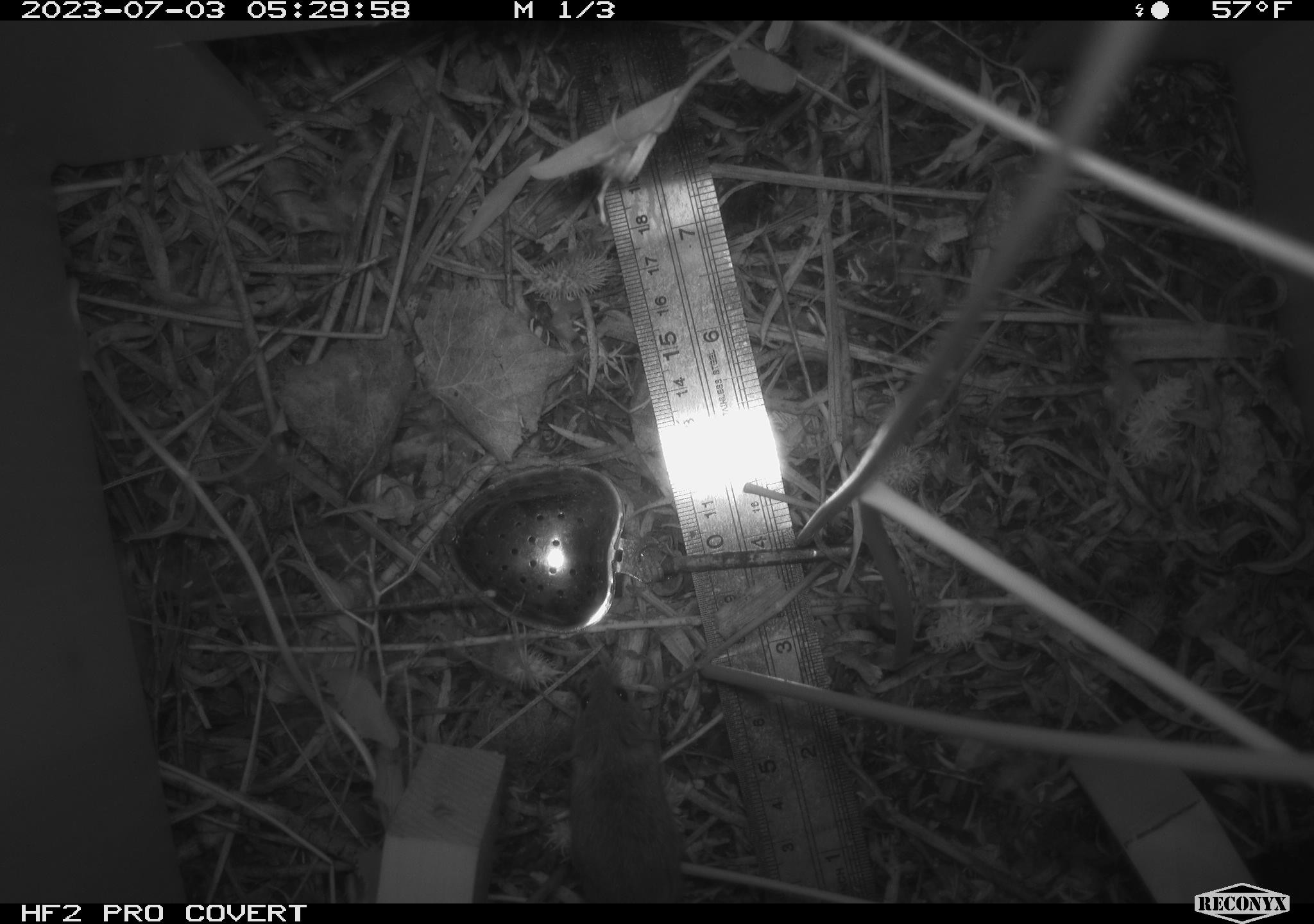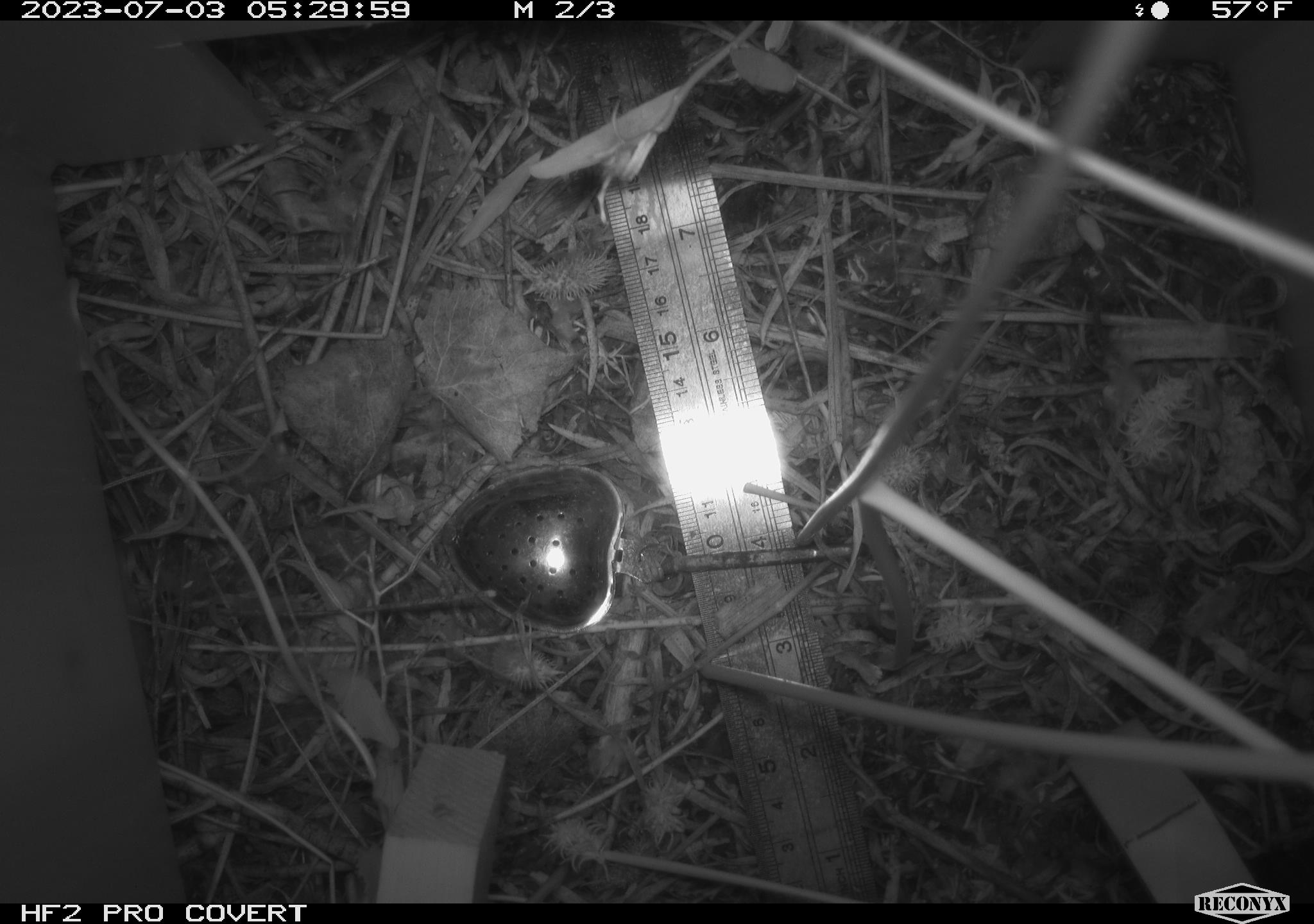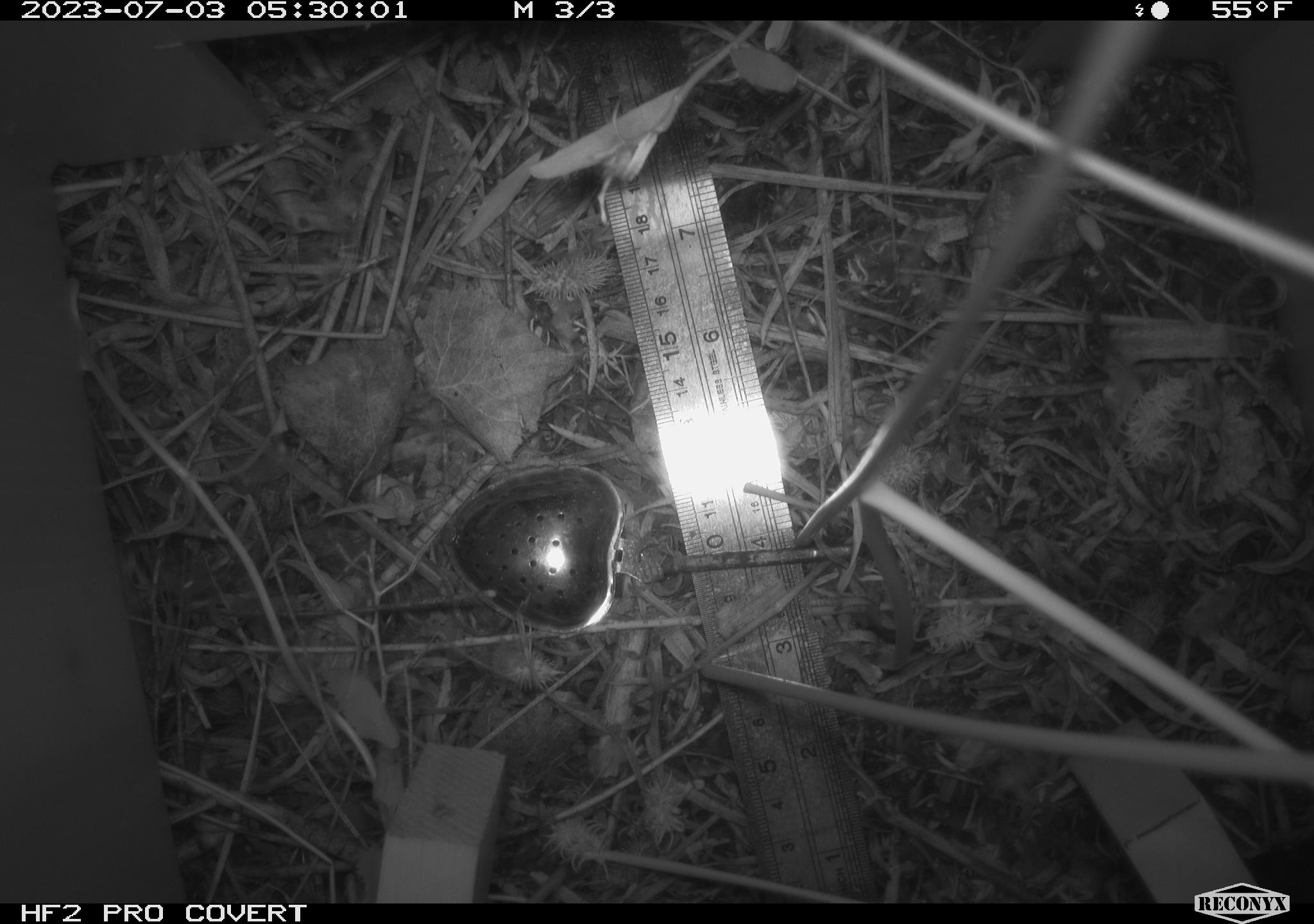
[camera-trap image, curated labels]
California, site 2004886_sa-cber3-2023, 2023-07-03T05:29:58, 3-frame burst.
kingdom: Animalia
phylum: Chordata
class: Mammalia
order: Rodentia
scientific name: Rodentia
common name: mouse species